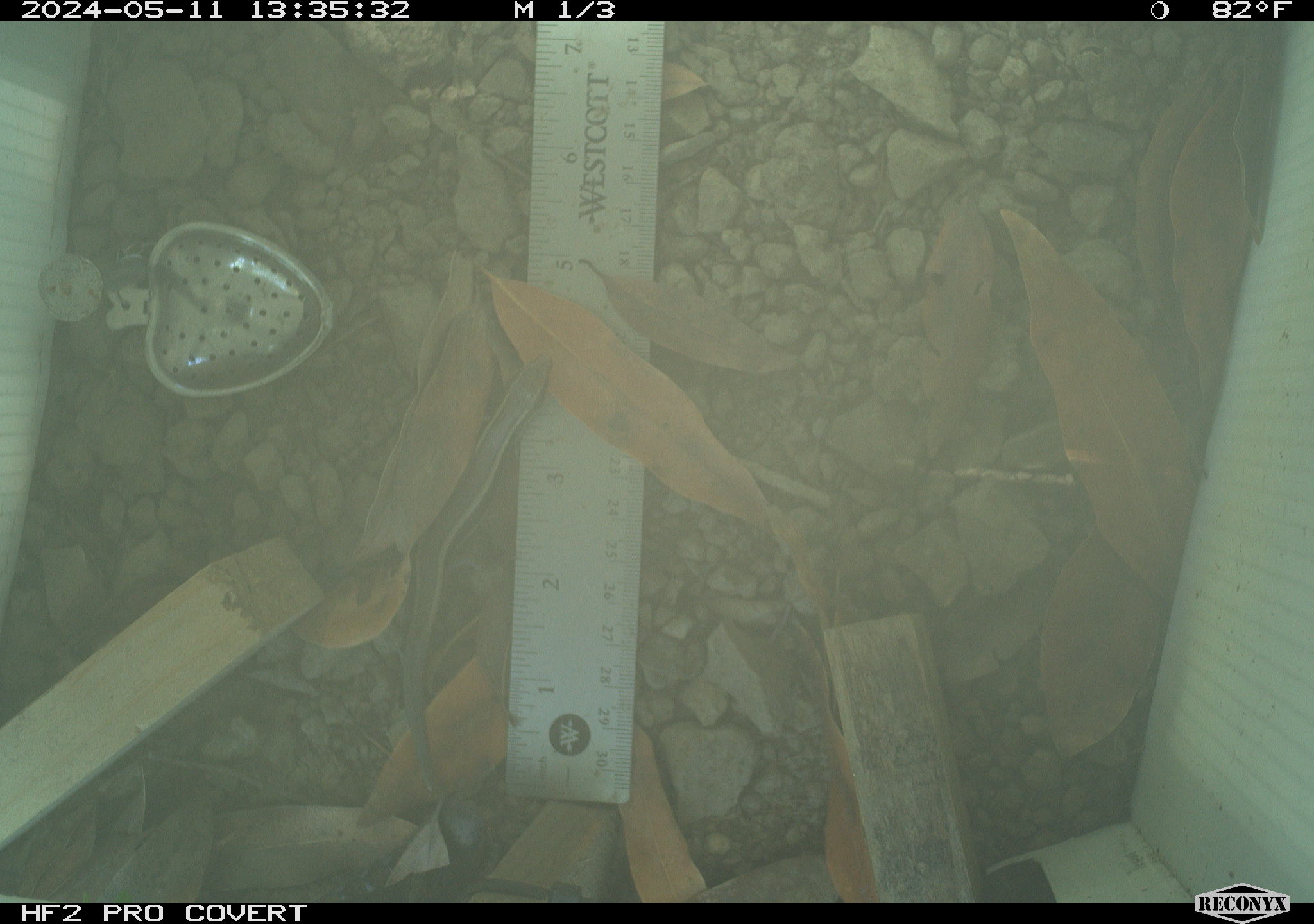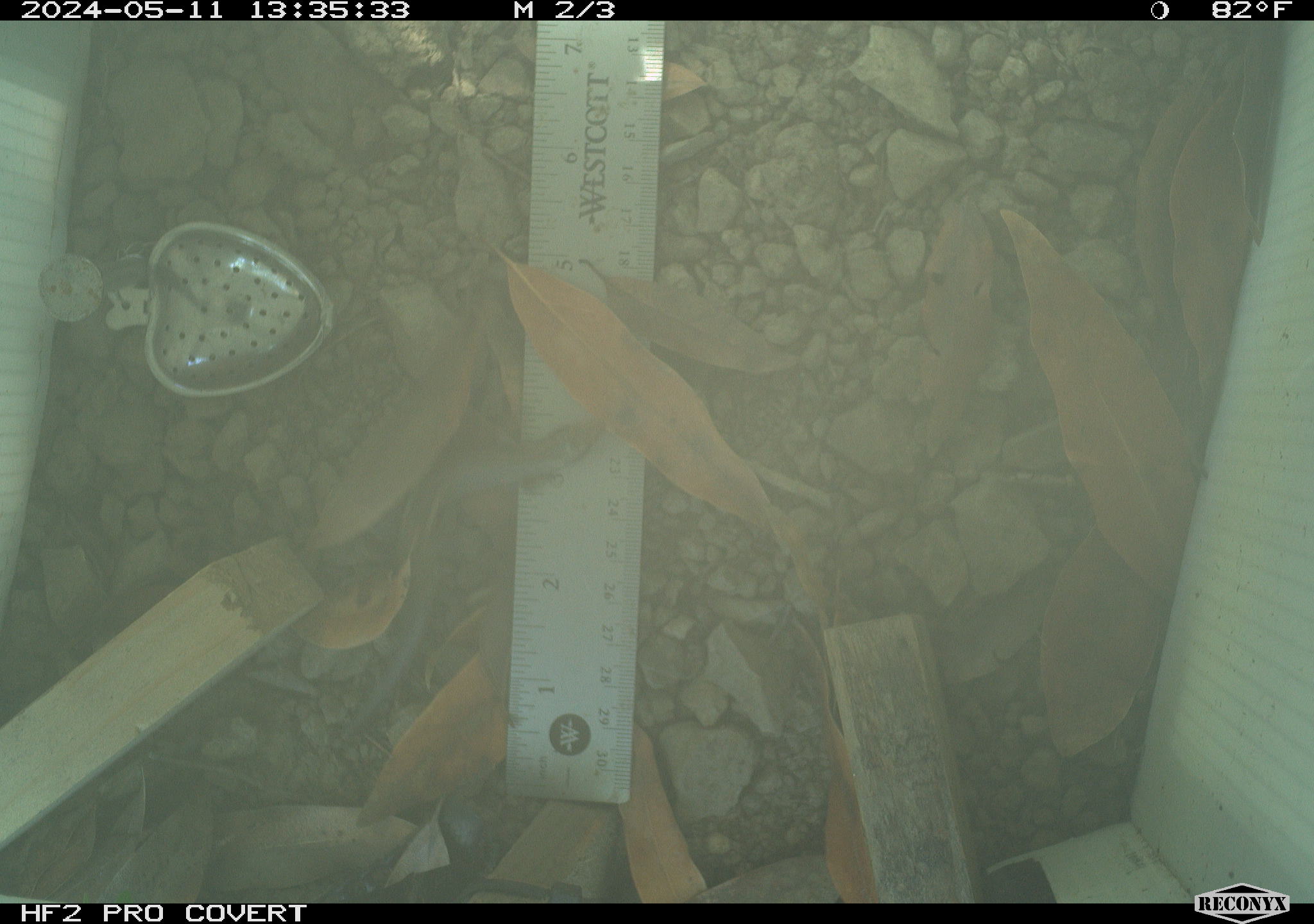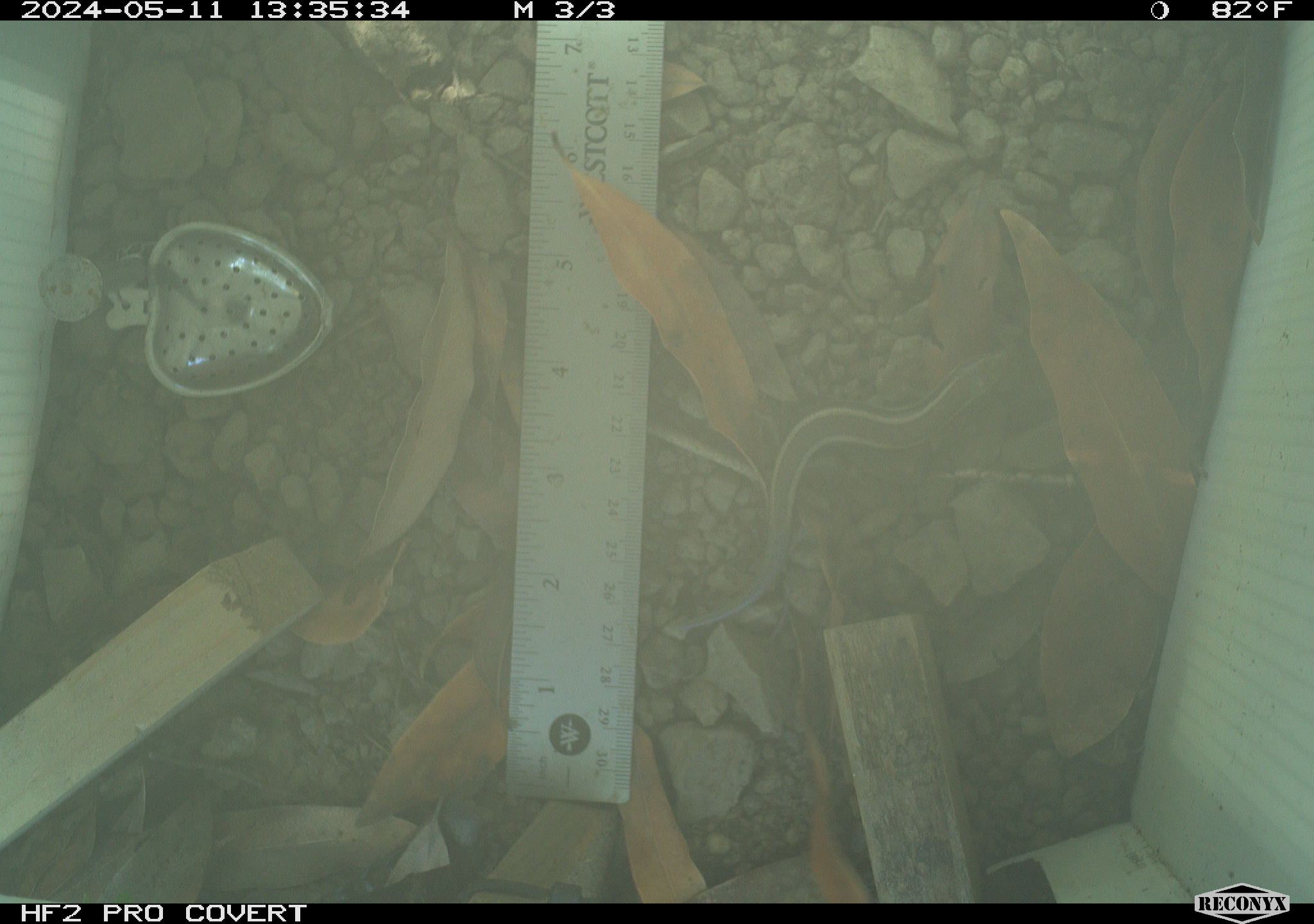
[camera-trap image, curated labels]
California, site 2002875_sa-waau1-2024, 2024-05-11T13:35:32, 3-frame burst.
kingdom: Animalia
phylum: Chordata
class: Reptilia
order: Squamata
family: Scincidae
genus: Plestiodon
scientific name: Plestiodon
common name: blue-tailed skinks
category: plestiodon species